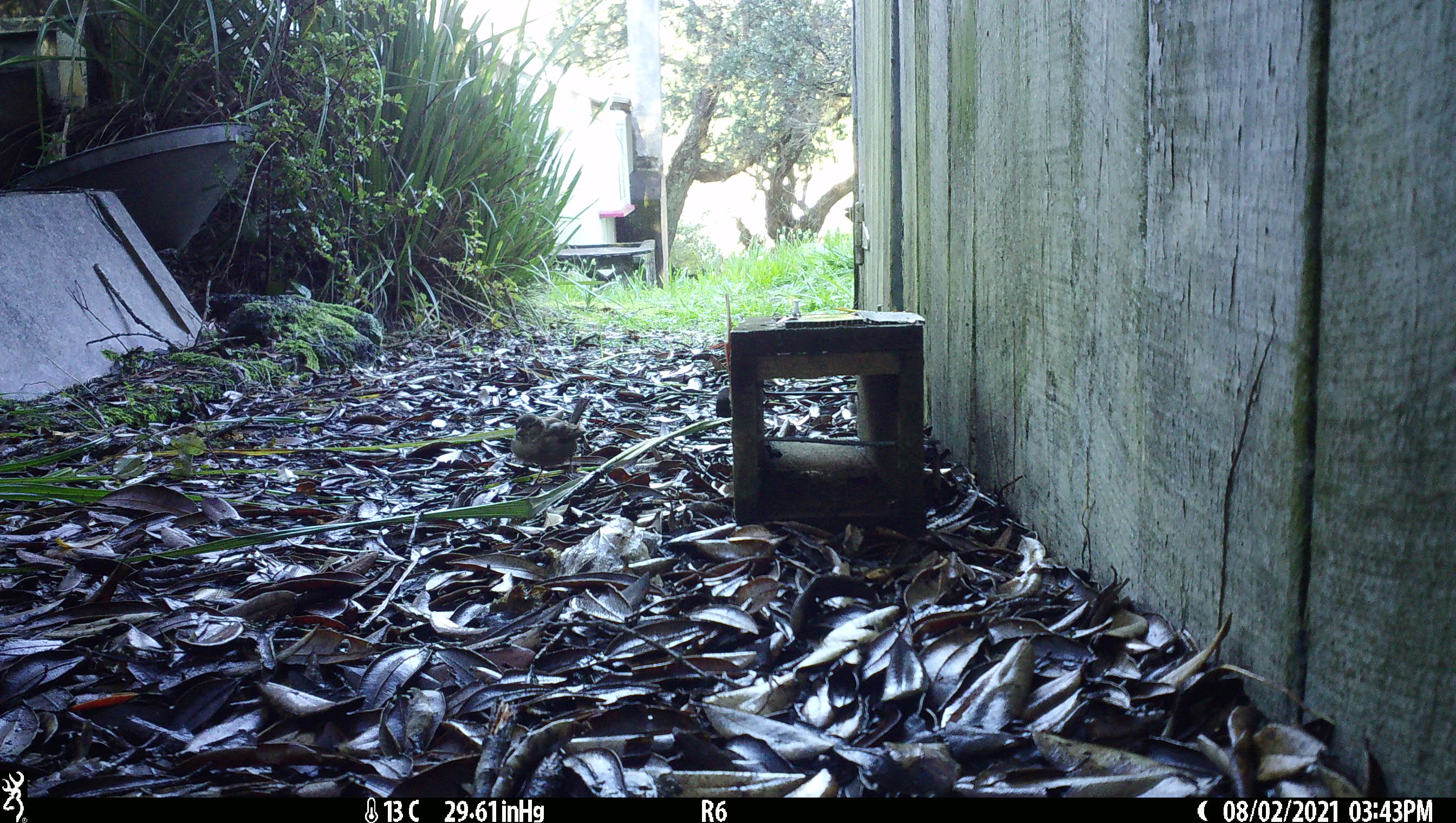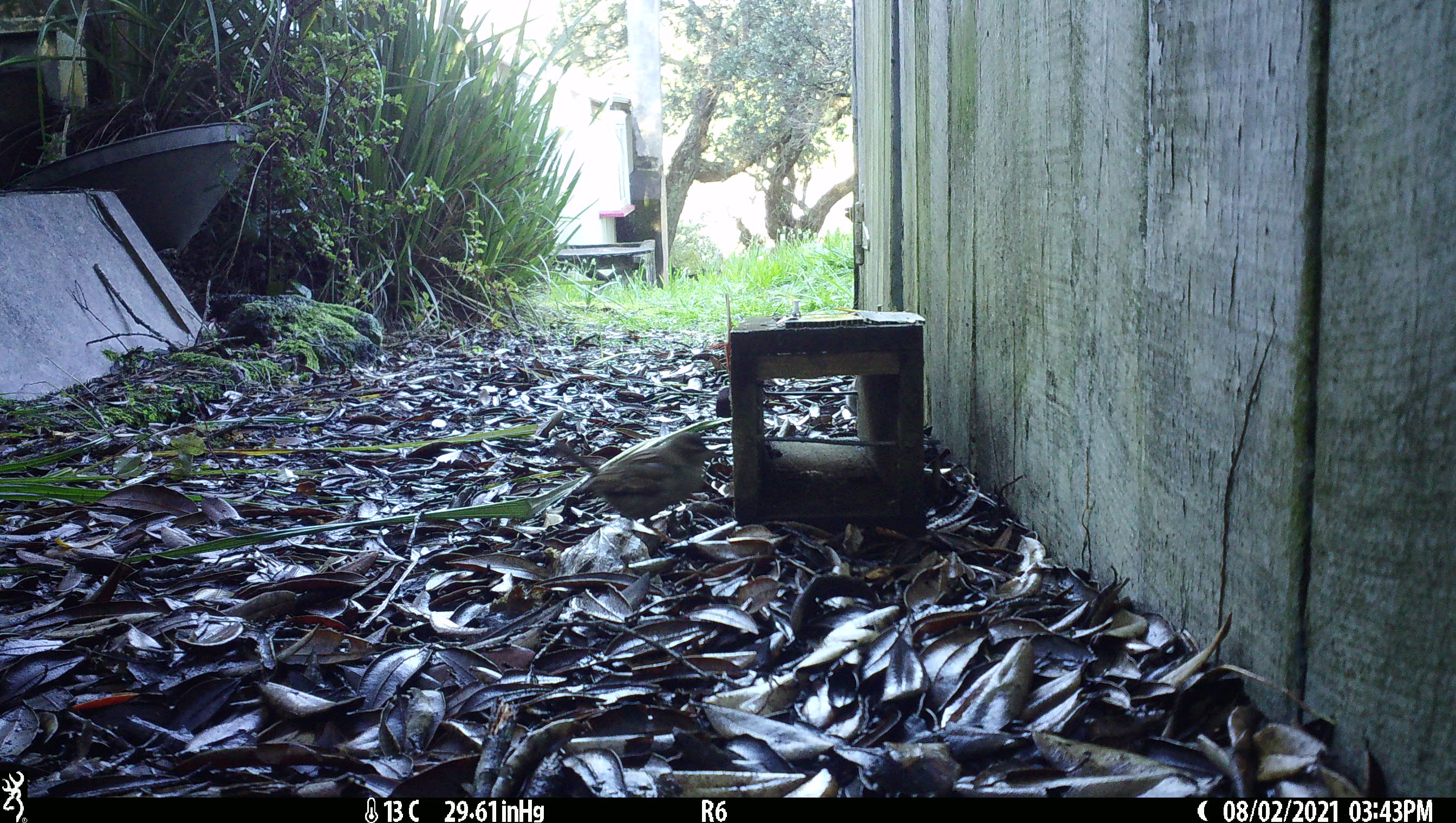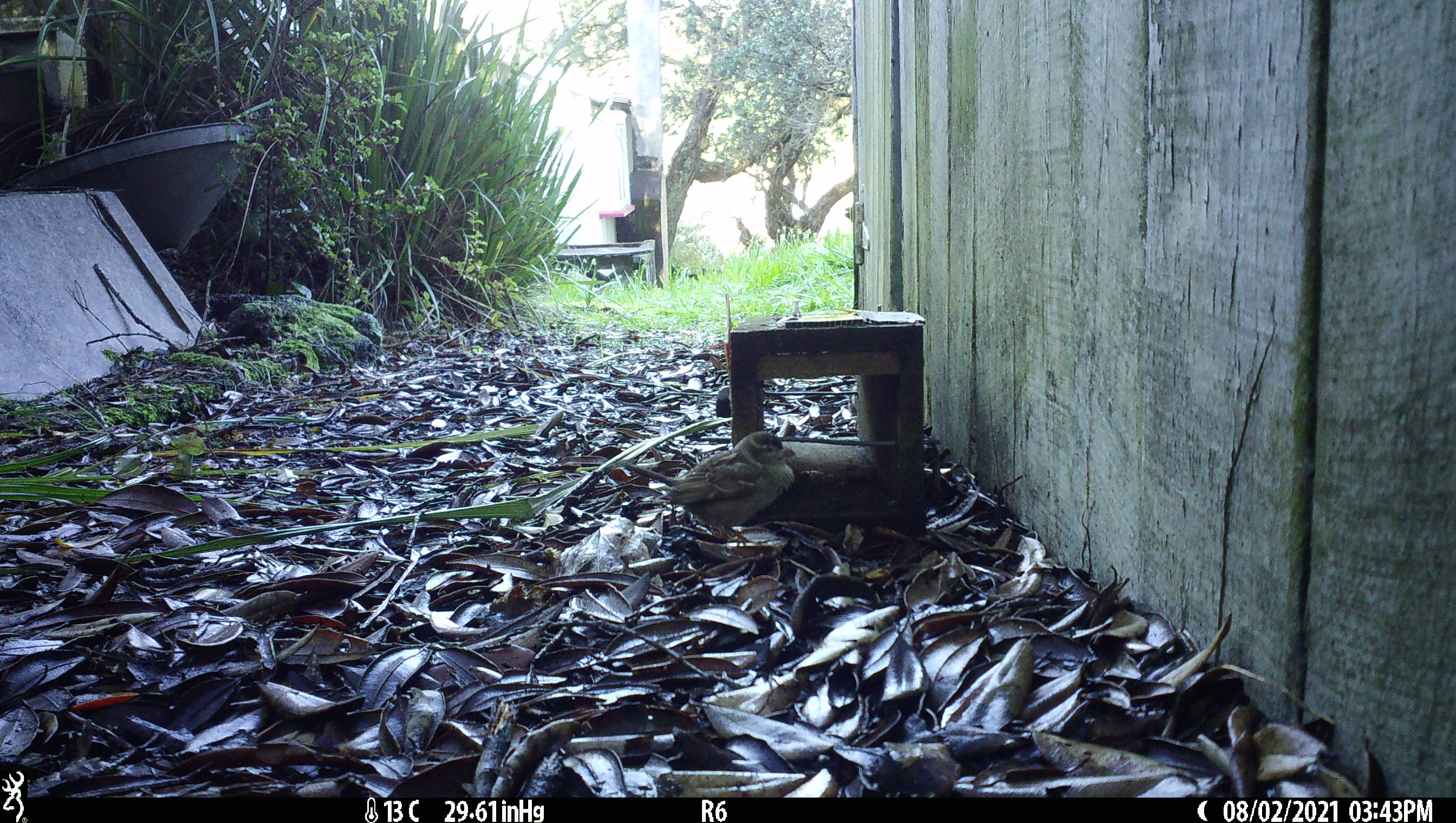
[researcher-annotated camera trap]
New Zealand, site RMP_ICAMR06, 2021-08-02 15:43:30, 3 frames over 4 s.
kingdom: Animalia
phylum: Chordata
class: Aves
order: Passeriformes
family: Passeridae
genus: Passer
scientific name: Passer domesticus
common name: house sparrow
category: sparrow